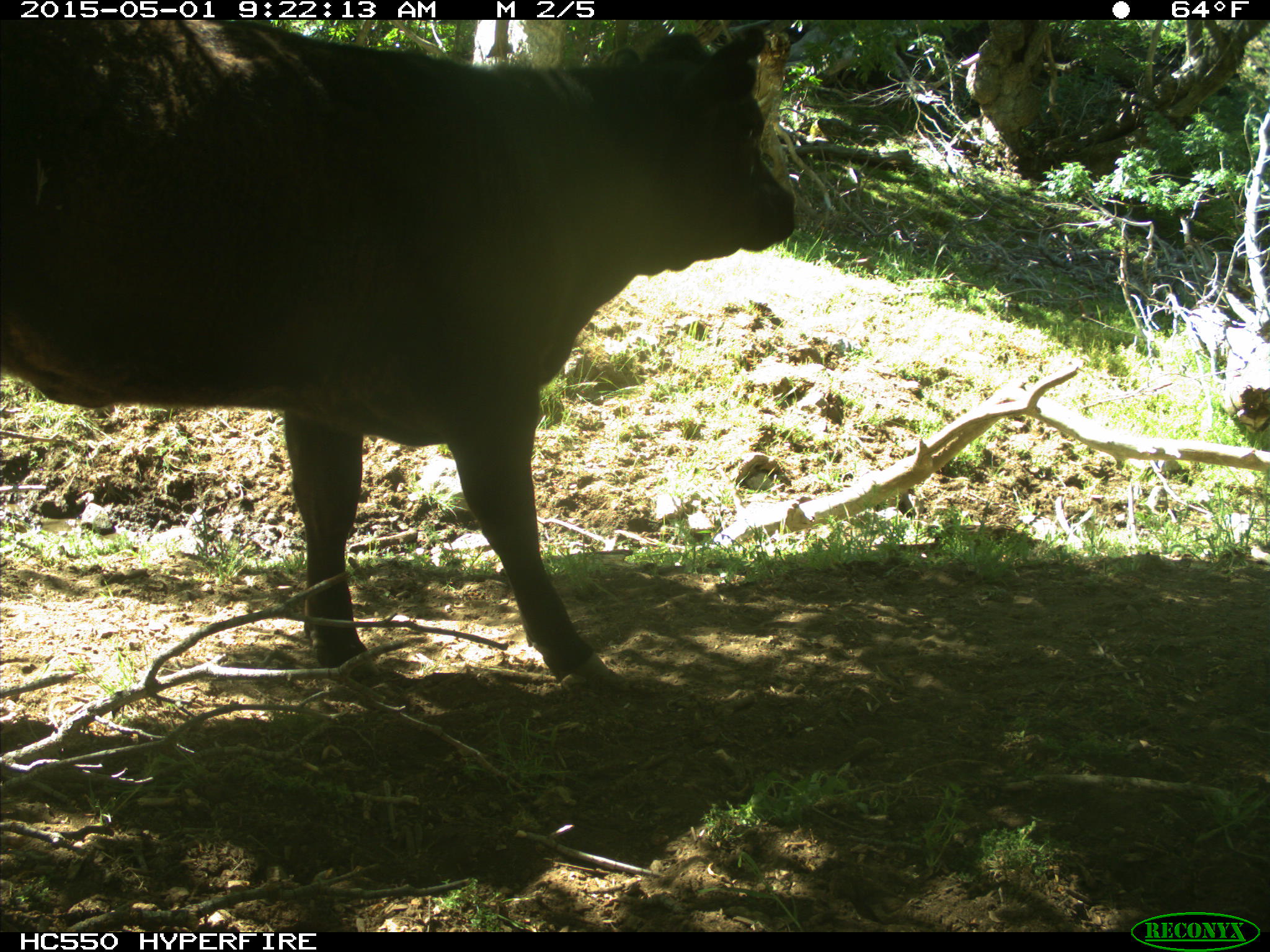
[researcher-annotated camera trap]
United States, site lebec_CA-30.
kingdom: Animalia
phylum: Chordata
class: Mammalia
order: Artiodactyla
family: Bovidae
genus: Bos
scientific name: Bos taurus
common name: domestic cow